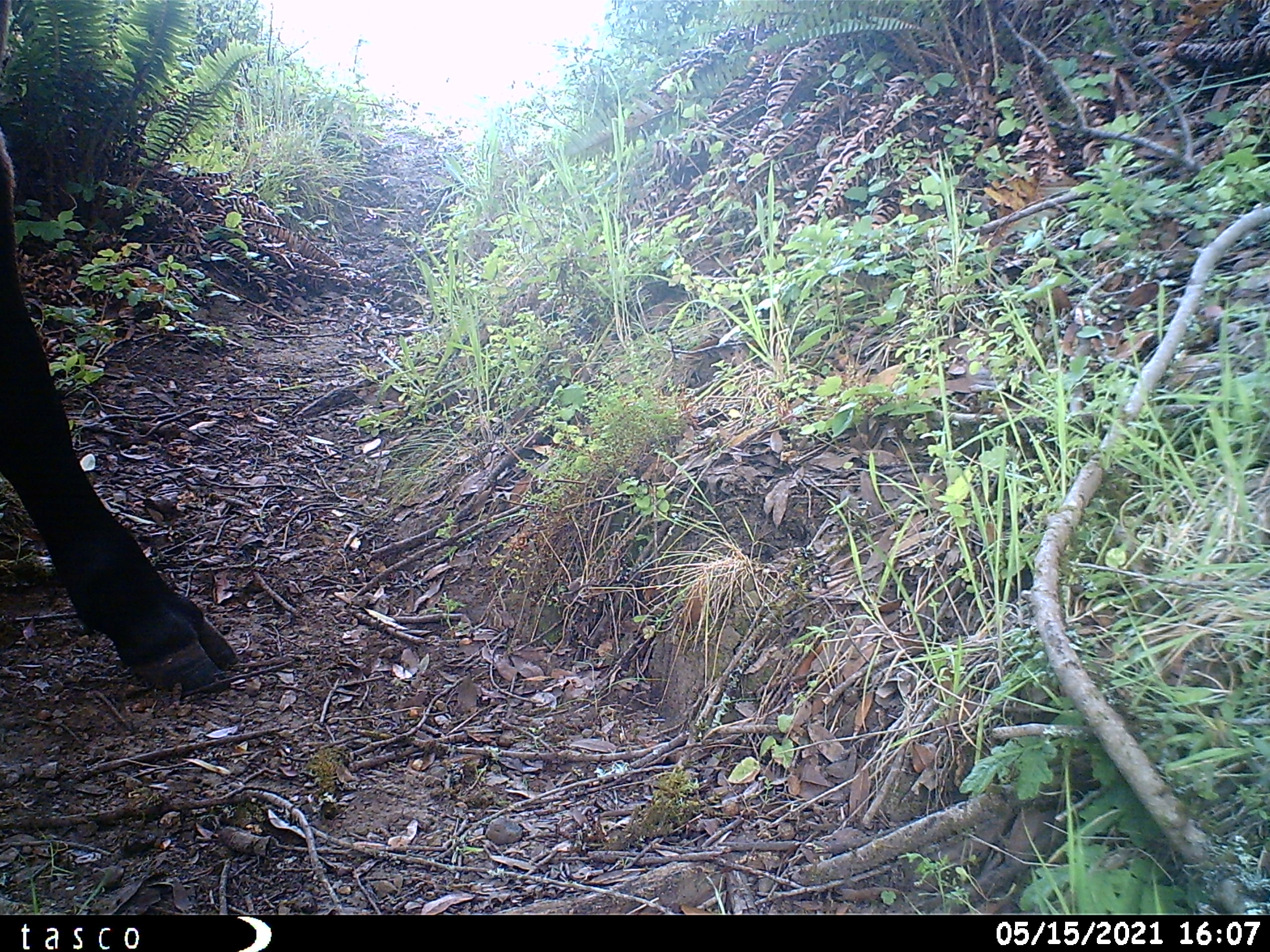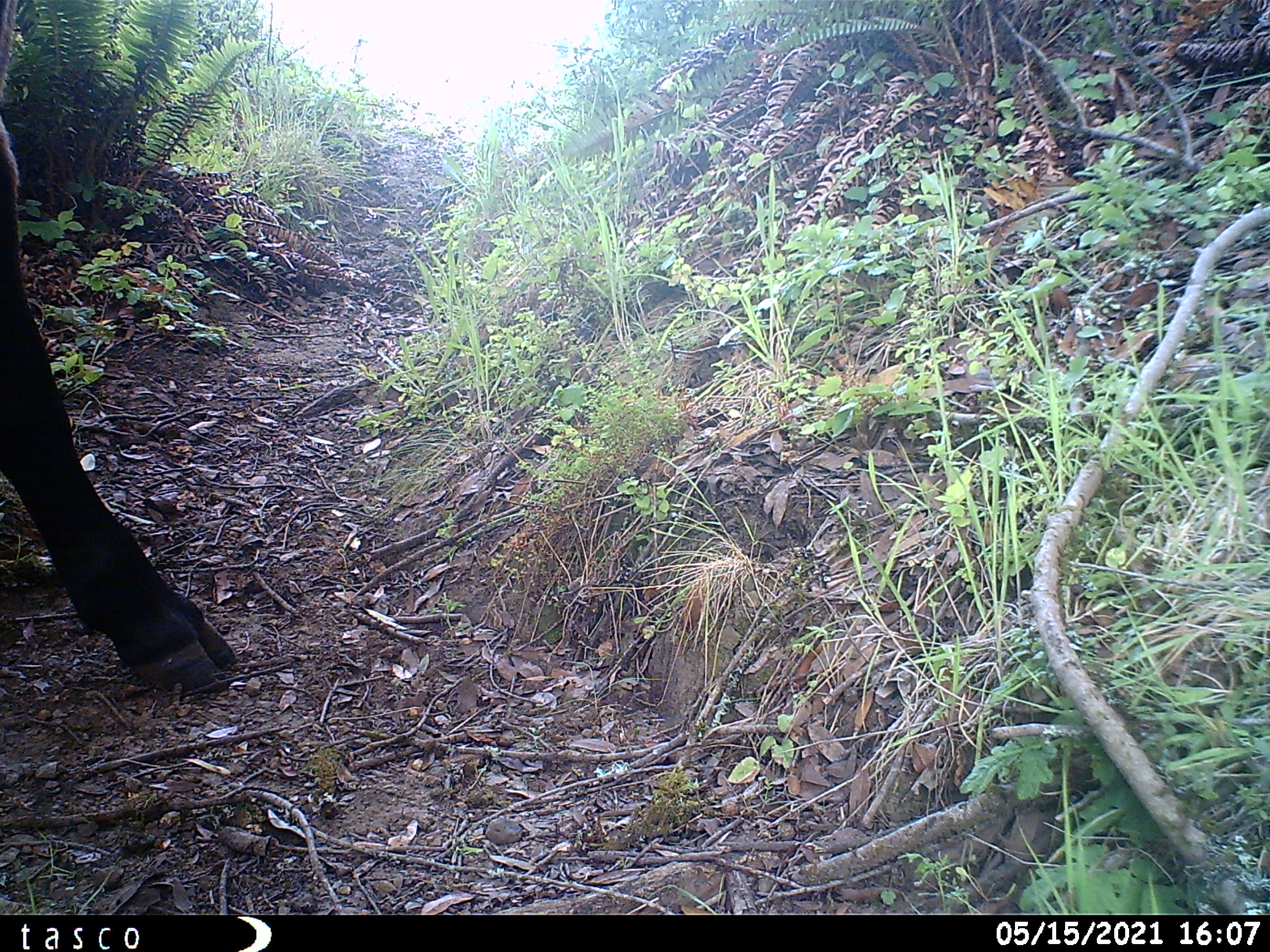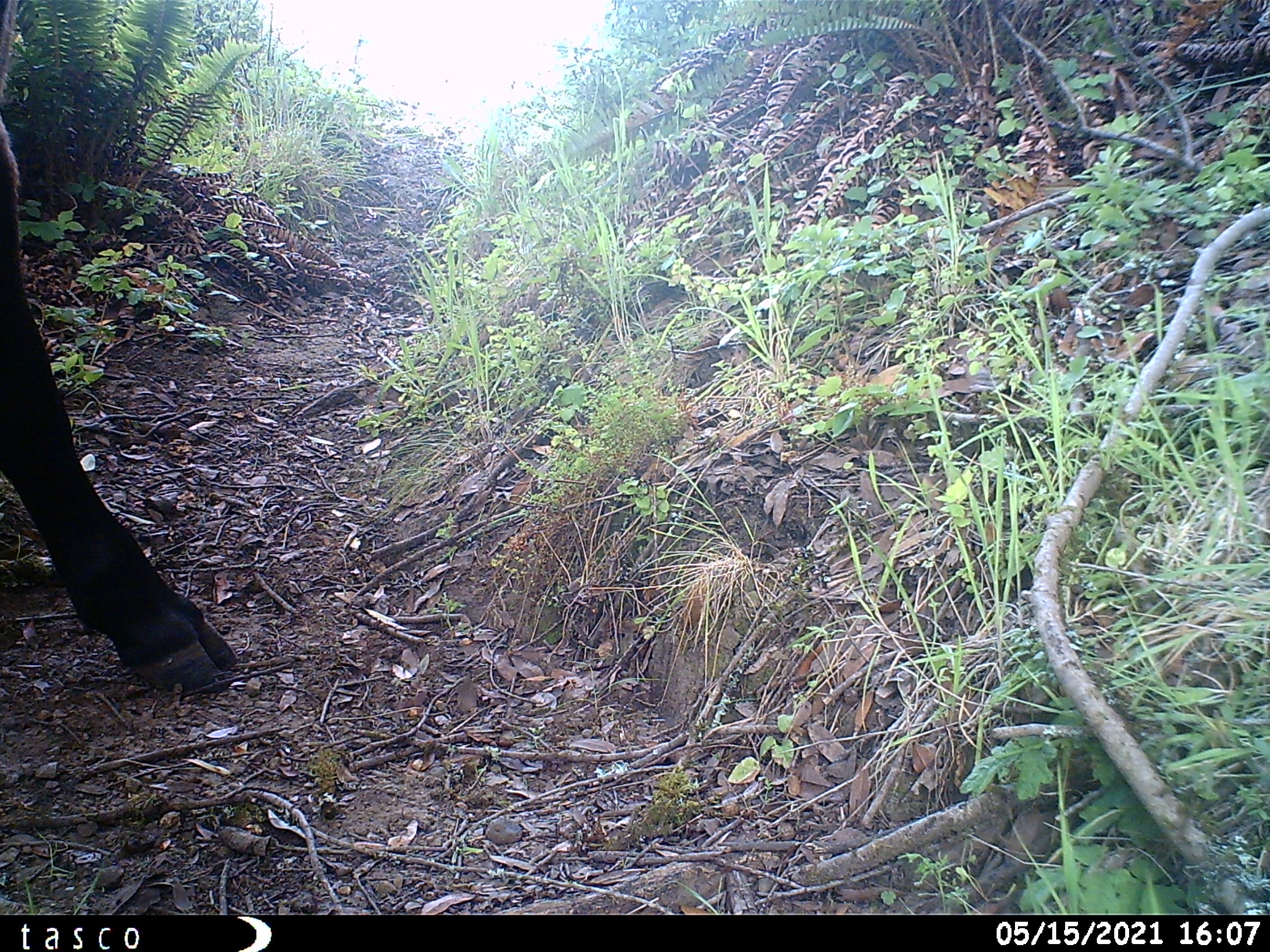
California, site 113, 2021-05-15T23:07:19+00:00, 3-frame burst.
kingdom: Animalia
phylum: Chordata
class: Mammalia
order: Artiodactyla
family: Bovidae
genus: Bos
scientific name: Bos taurus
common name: domestic cattle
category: cattle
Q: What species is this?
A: Cattle (domestic cattle) (Bos taurus).